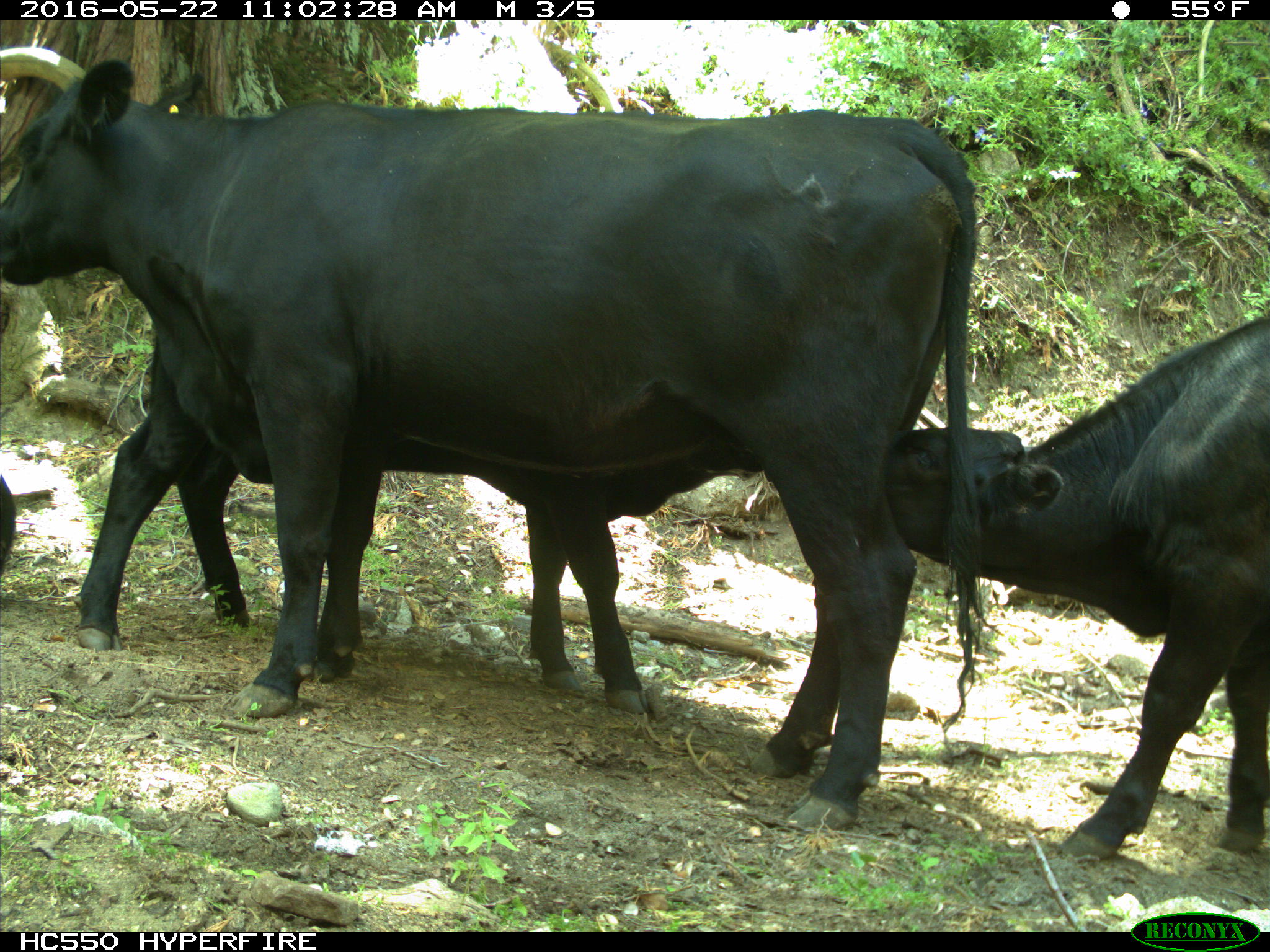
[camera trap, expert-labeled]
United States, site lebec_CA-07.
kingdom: Animalia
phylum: Chordata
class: Mammalia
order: Artiodactyla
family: Bovidae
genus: Bos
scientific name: Bos taurus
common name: domestic cow